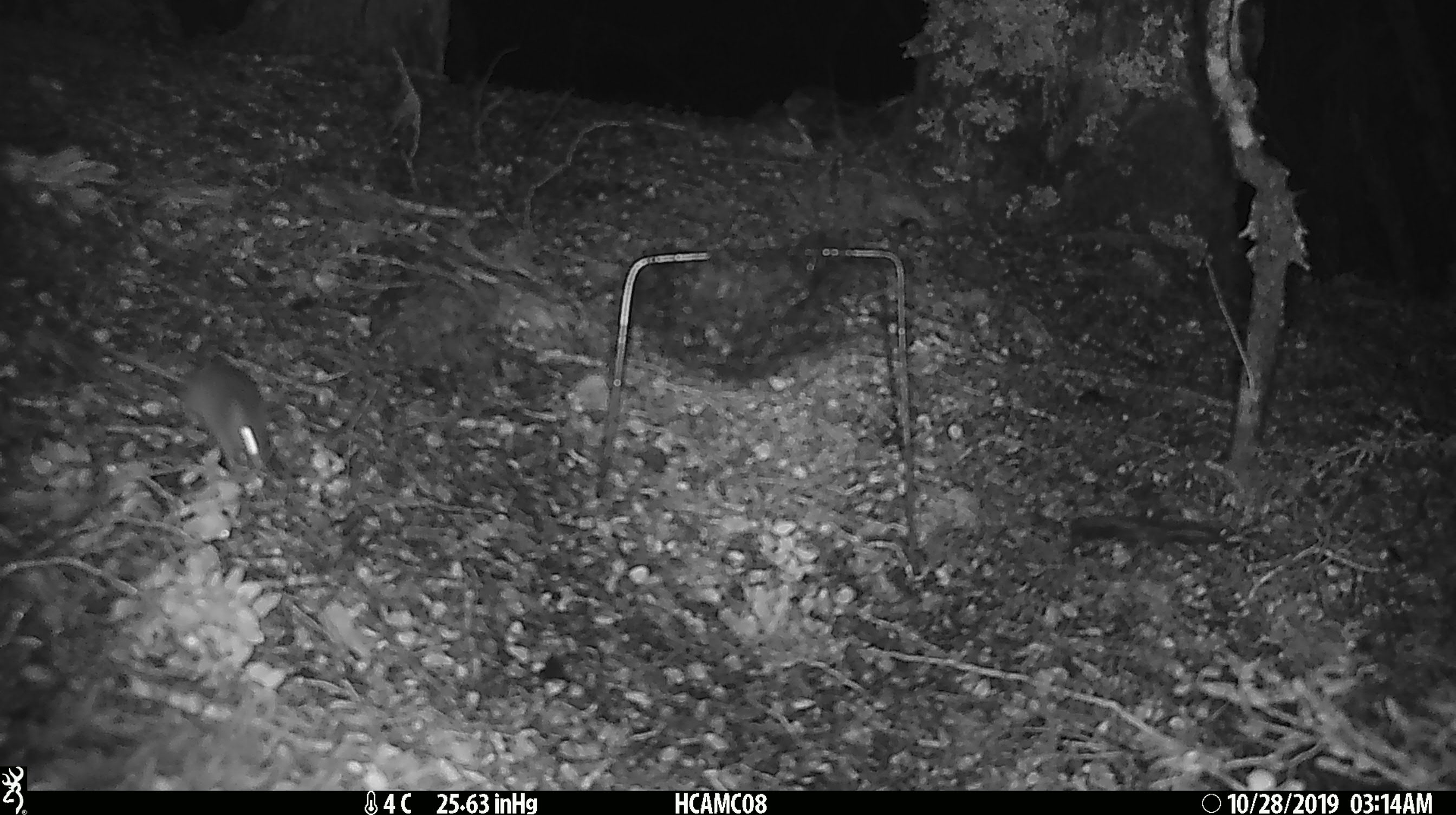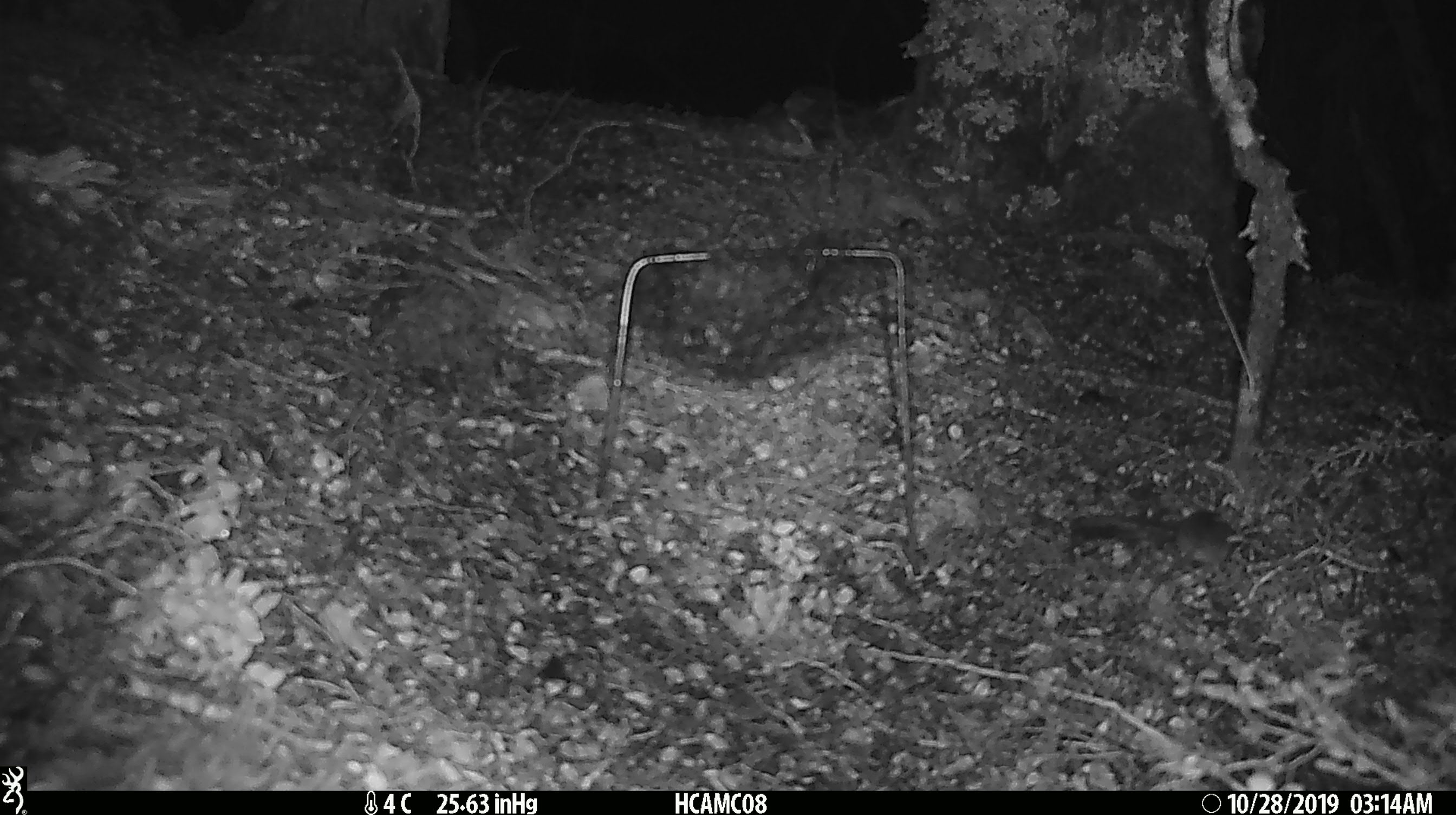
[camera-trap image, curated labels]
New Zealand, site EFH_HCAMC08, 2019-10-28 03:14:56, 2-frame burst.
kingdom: Animalia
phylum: Chordata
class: Mammalia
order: Rodentia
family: Muridae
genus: Mus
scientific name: Mus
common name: mouse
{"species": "mouse (Mus)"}